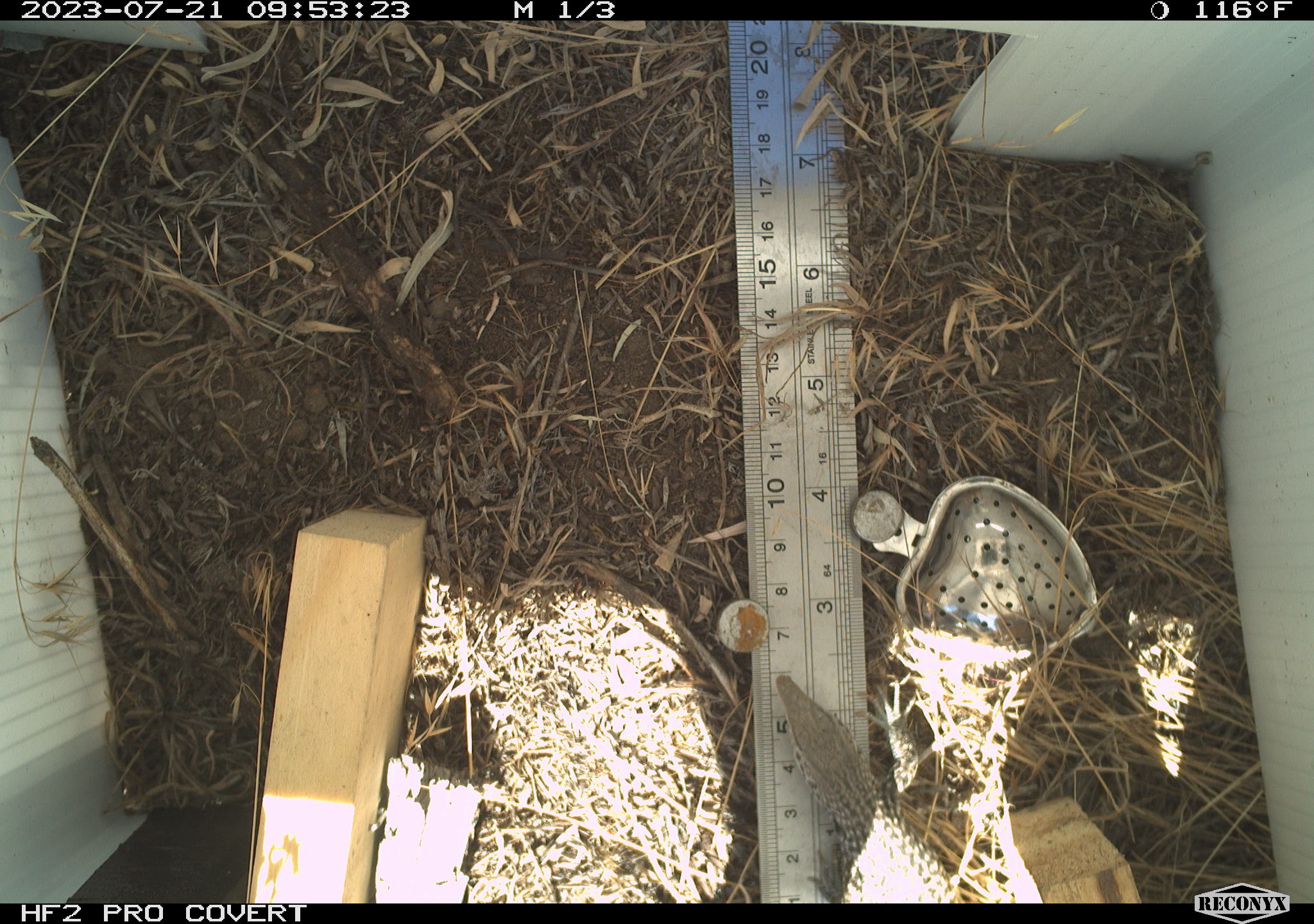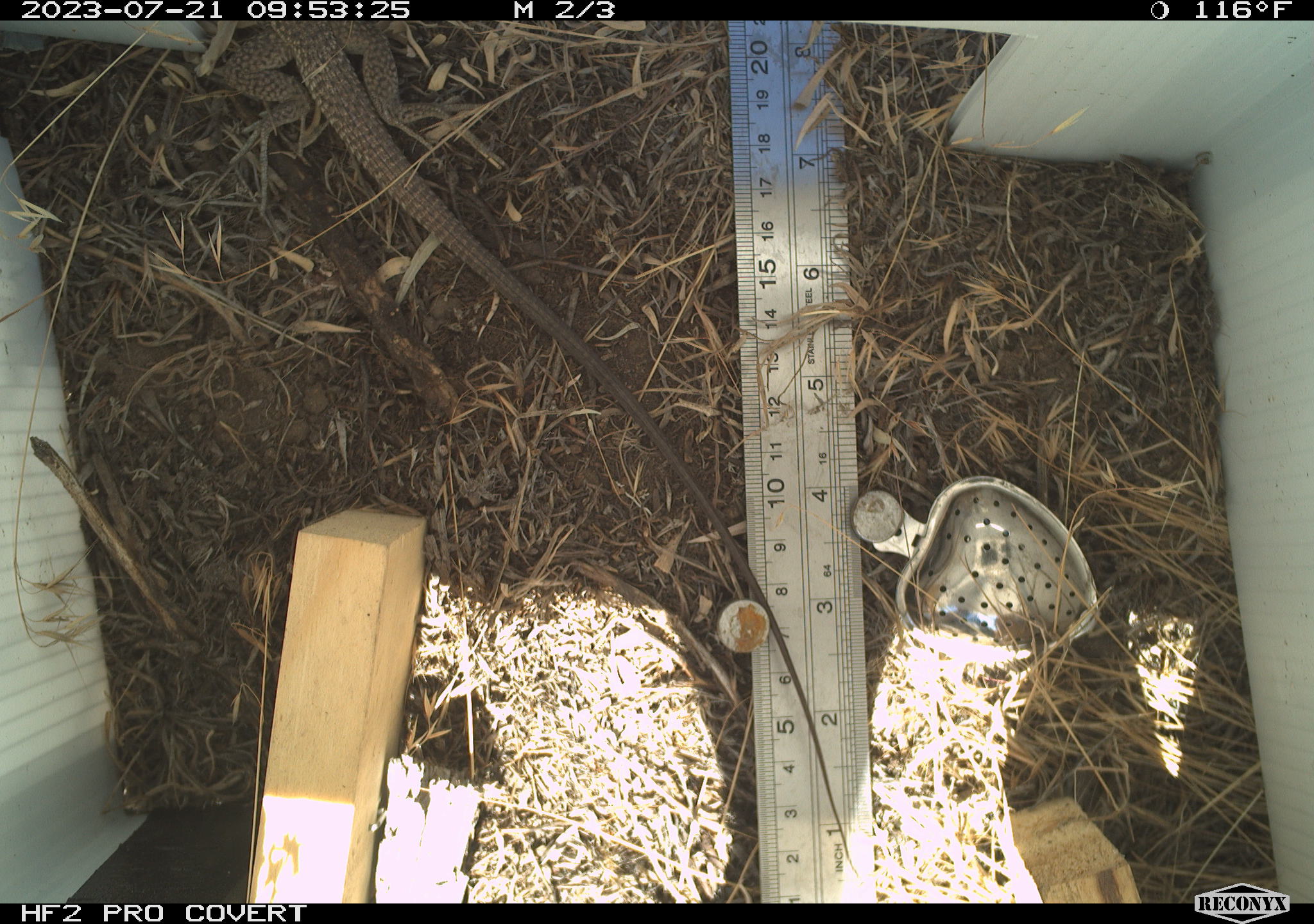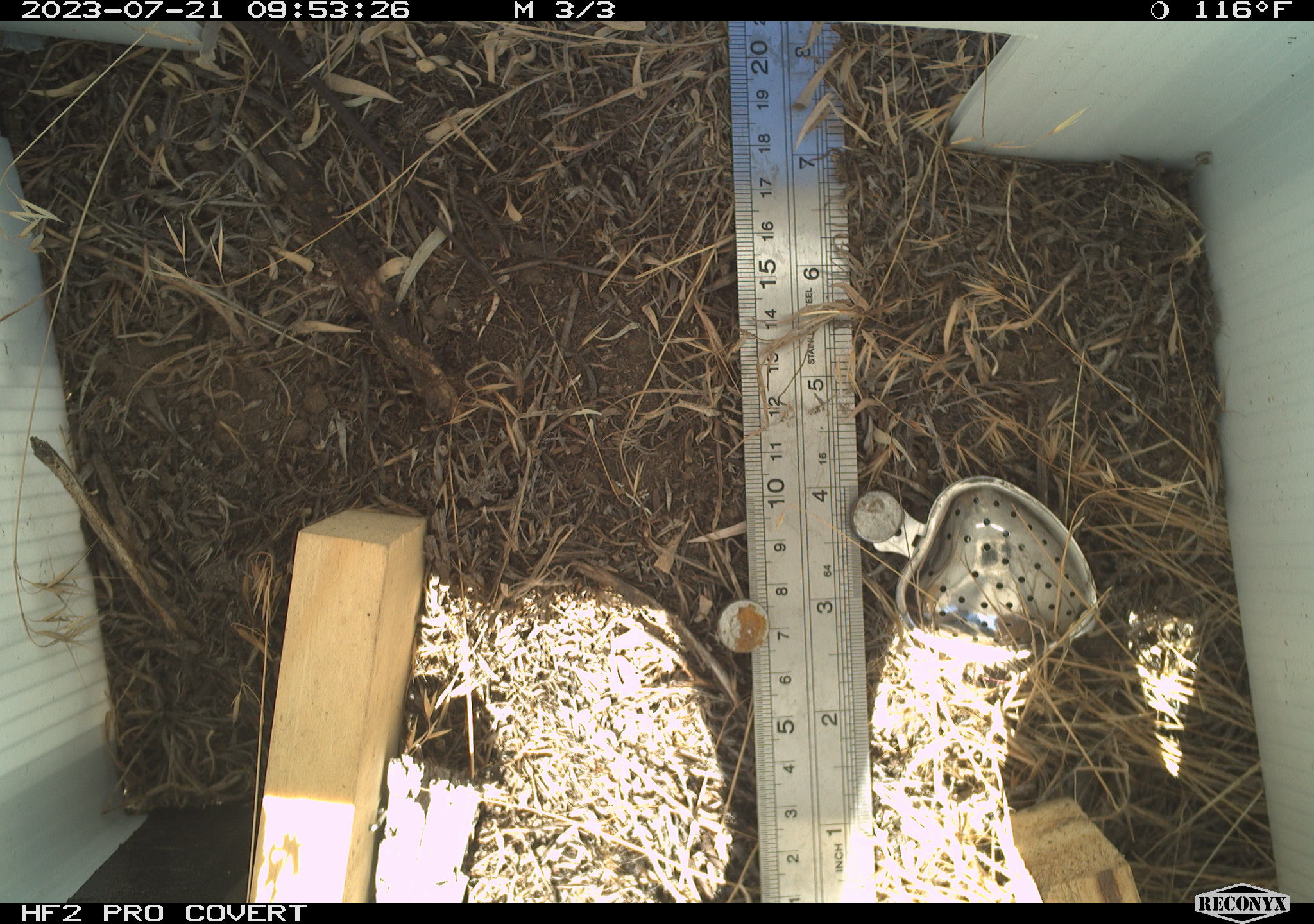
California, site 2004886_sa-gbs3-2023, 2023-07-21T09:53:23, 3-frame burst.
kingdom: Animalia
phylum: Chordata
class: Reptilia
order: Squamata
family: Teiidae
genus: Aspidoscelis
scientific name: Aspidoscelis tigris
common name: western whiptail